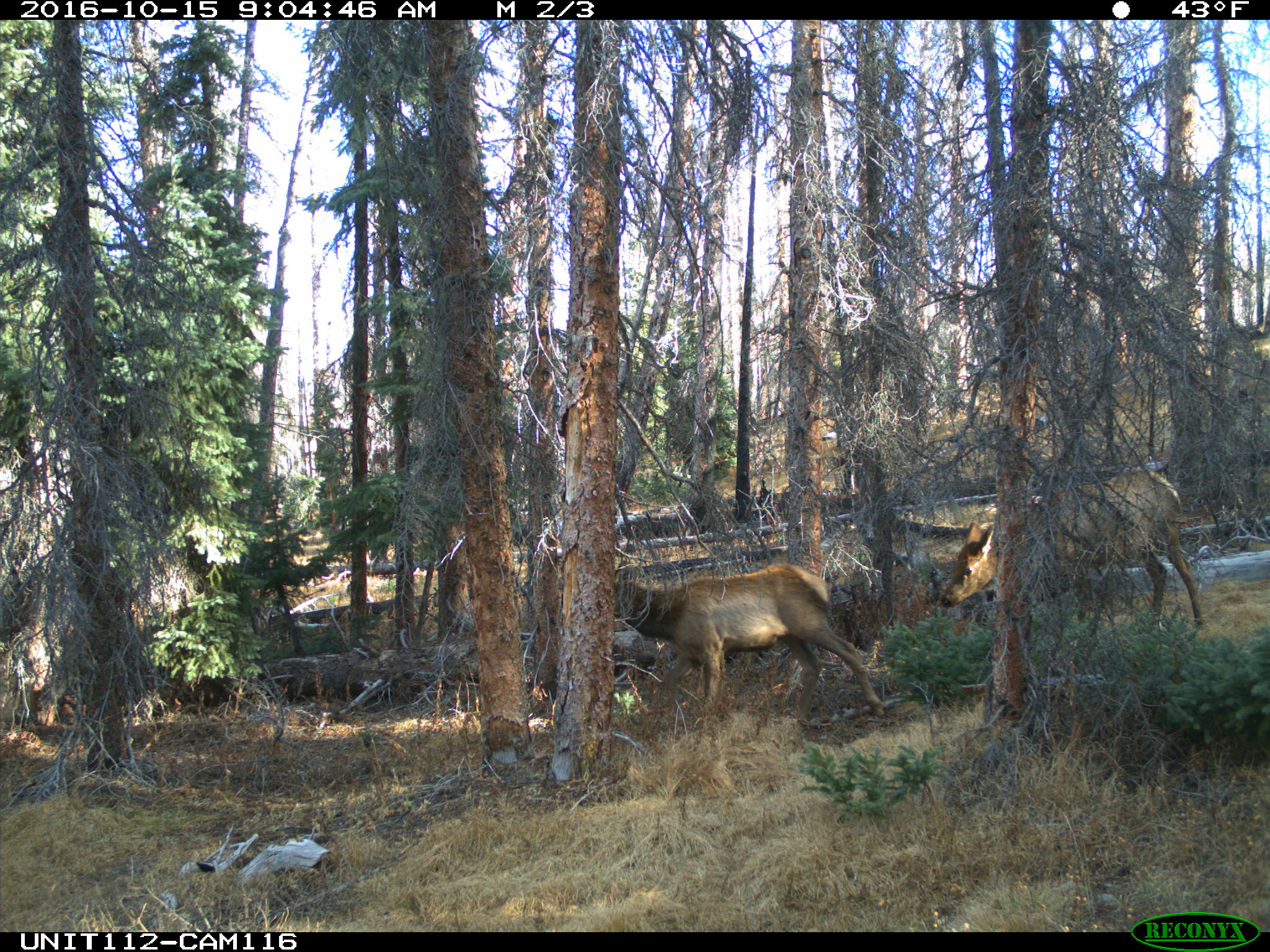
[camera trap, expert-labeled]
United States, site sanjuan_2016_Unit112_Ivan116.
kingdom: Animalia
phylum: Chordata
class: Mammalia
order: Artiodactyla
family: Cervidae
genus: Cervus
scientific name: Cervus elaphus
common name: red deer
Cervus elaphus (red deer).